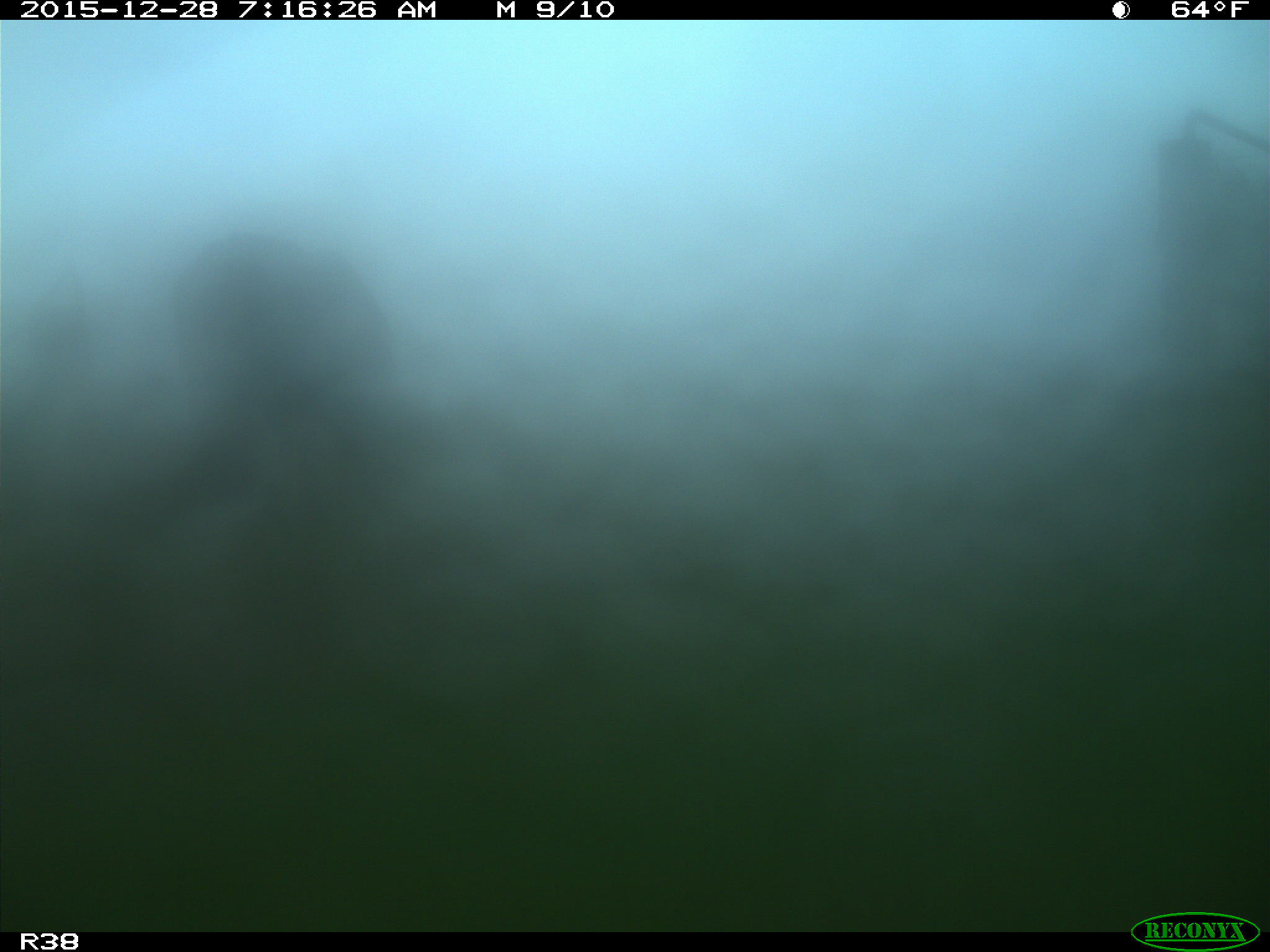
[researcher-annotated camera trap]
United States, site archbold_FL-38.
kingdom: Animalia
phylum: Chordata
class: Mammalia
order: Artiodactyla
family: Bovidae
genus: Bos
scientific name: Bos taurus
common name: domestic cow